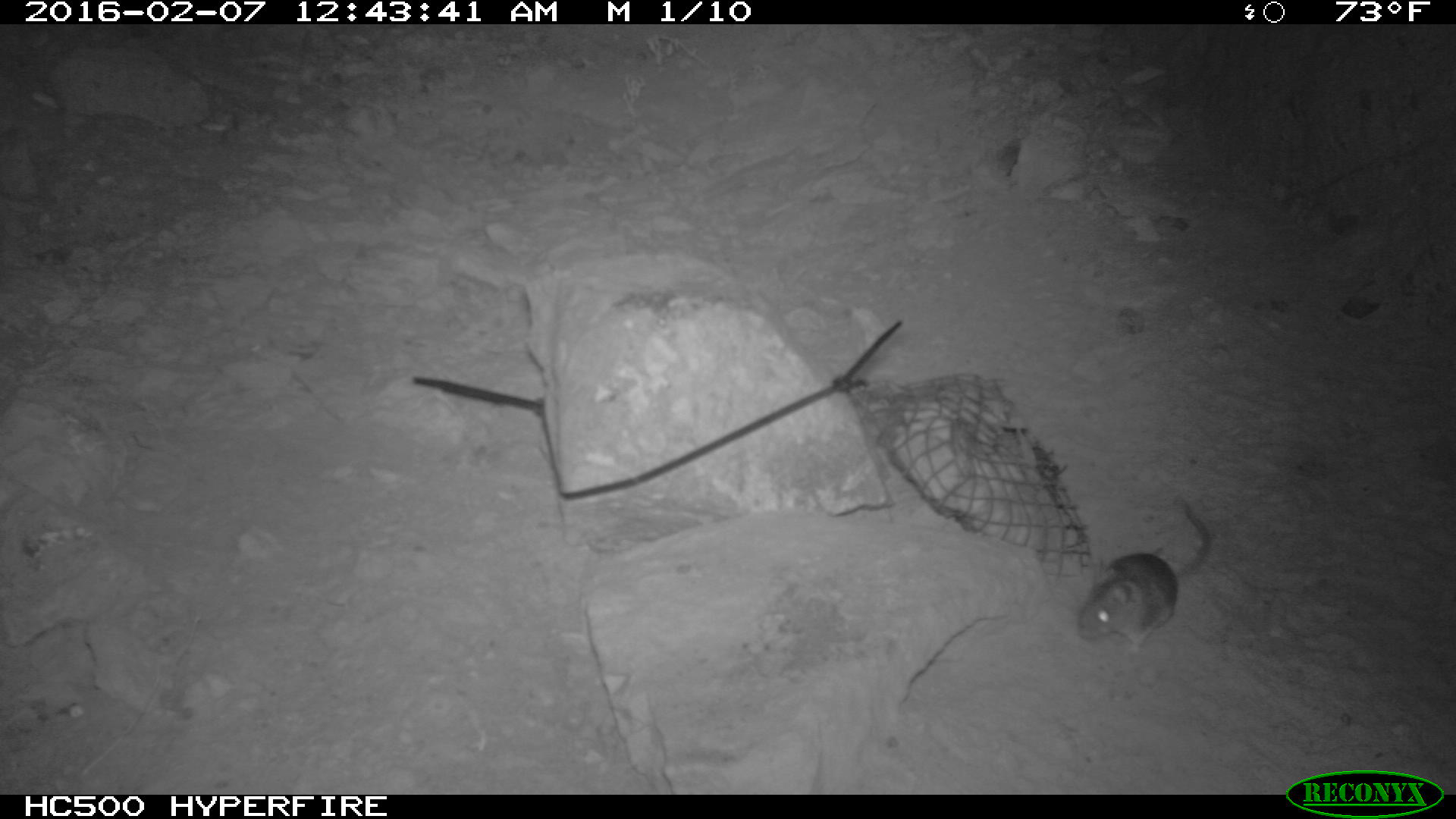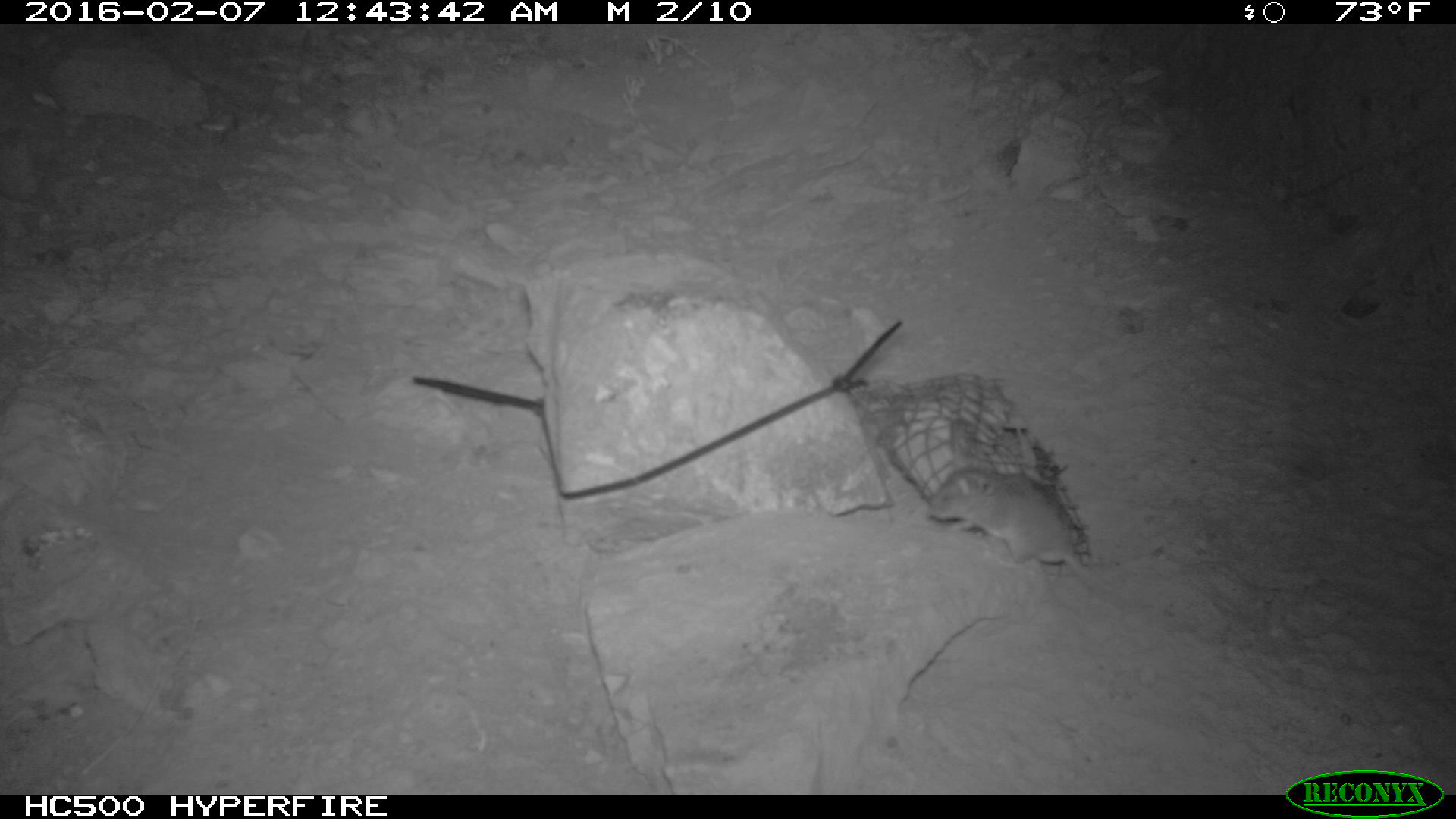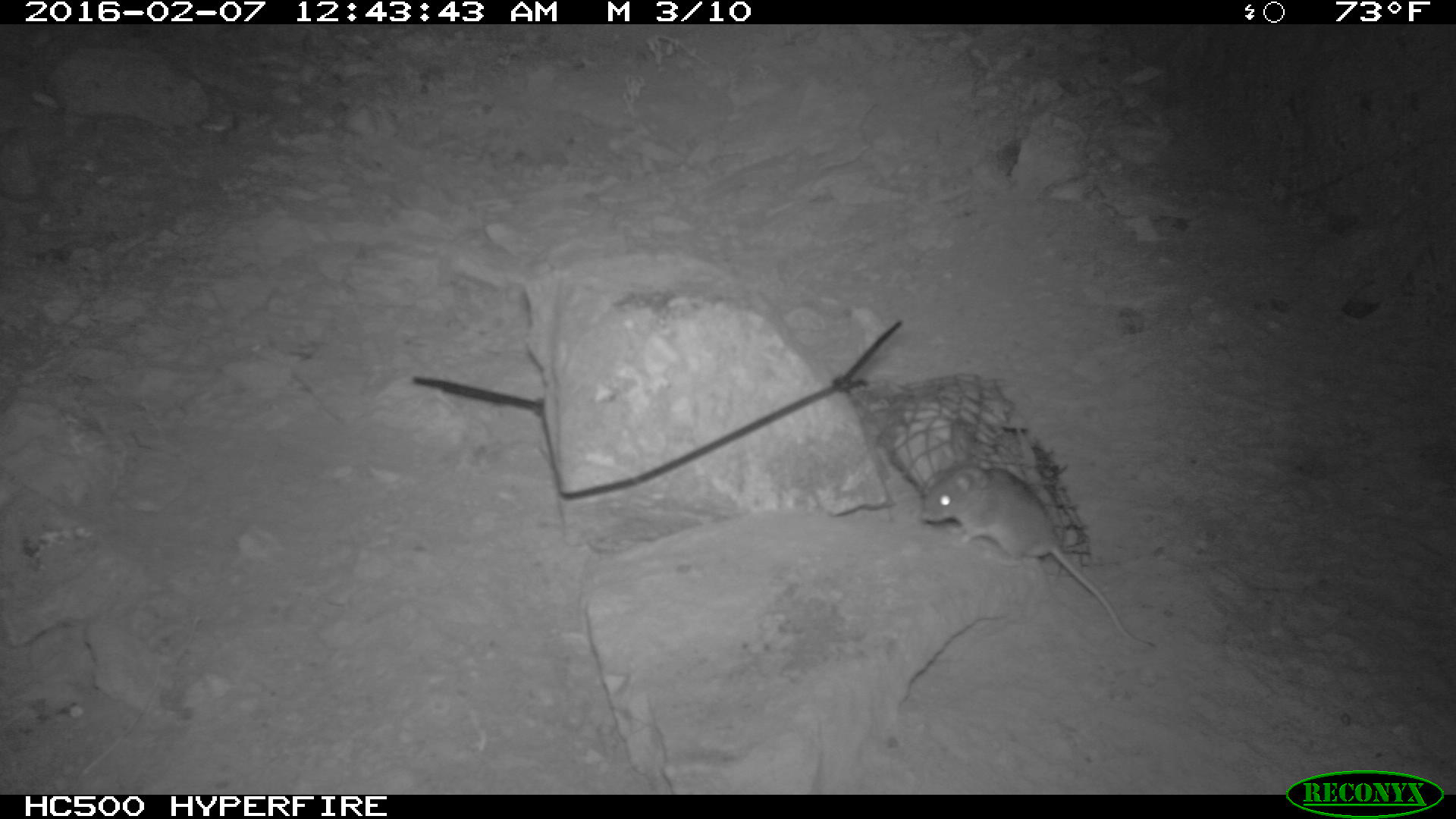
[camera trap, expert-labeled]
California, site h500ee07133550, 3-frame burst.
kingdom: Animalia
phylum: Chordata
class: Mammalia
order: Rodentia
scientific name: Rodentia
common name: rodent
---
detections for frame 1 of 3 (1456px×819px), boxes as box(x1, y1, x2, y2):
rodent: box(1073, 491, 1213, 651)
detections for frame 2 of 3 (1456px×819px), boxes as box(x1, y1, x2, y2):
rodent: box(927, 465, 1090, 576)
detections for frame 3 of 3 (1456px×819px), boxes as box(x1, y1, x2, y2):
rodent: box(916, 457, 1155, 648)